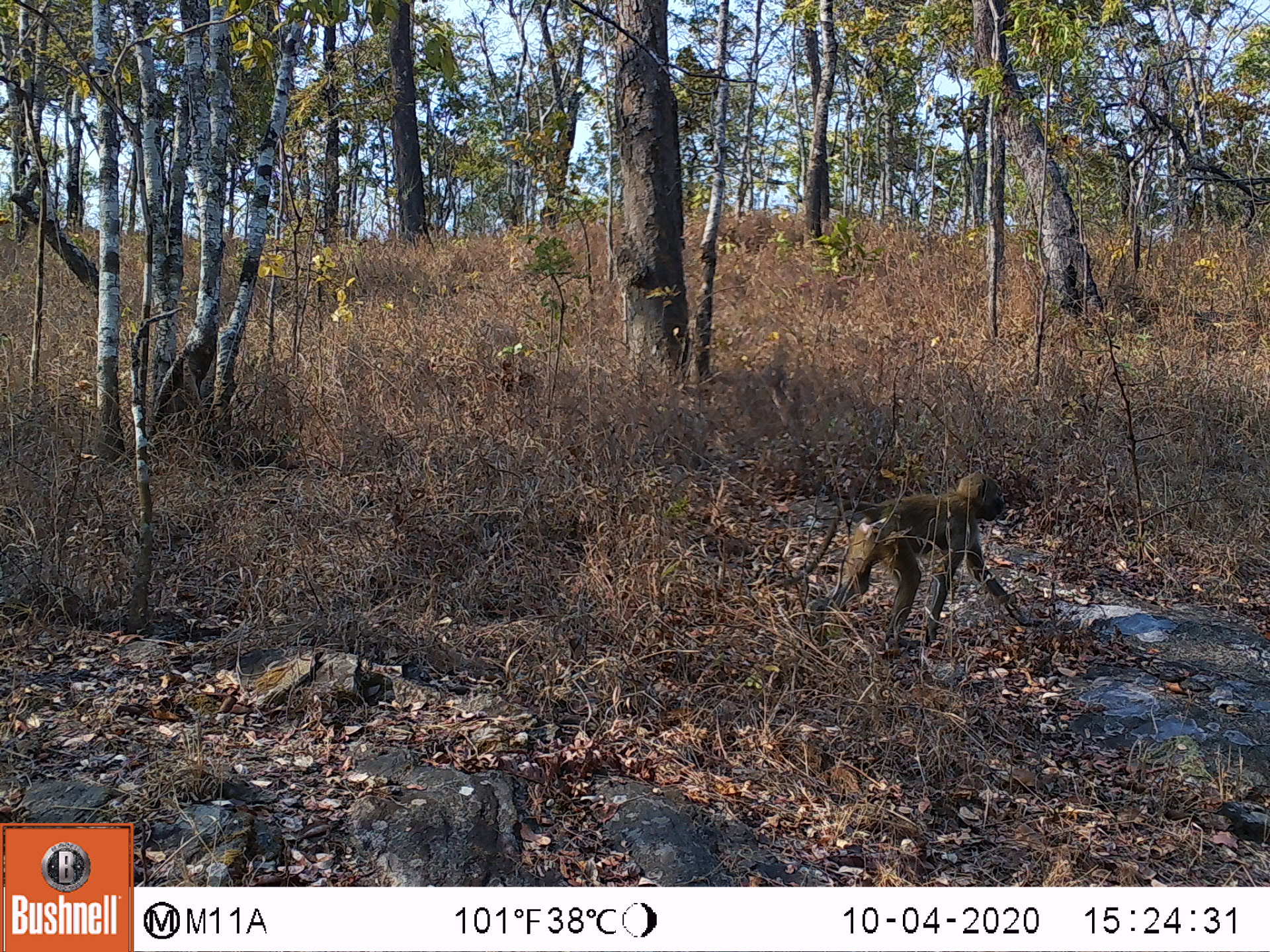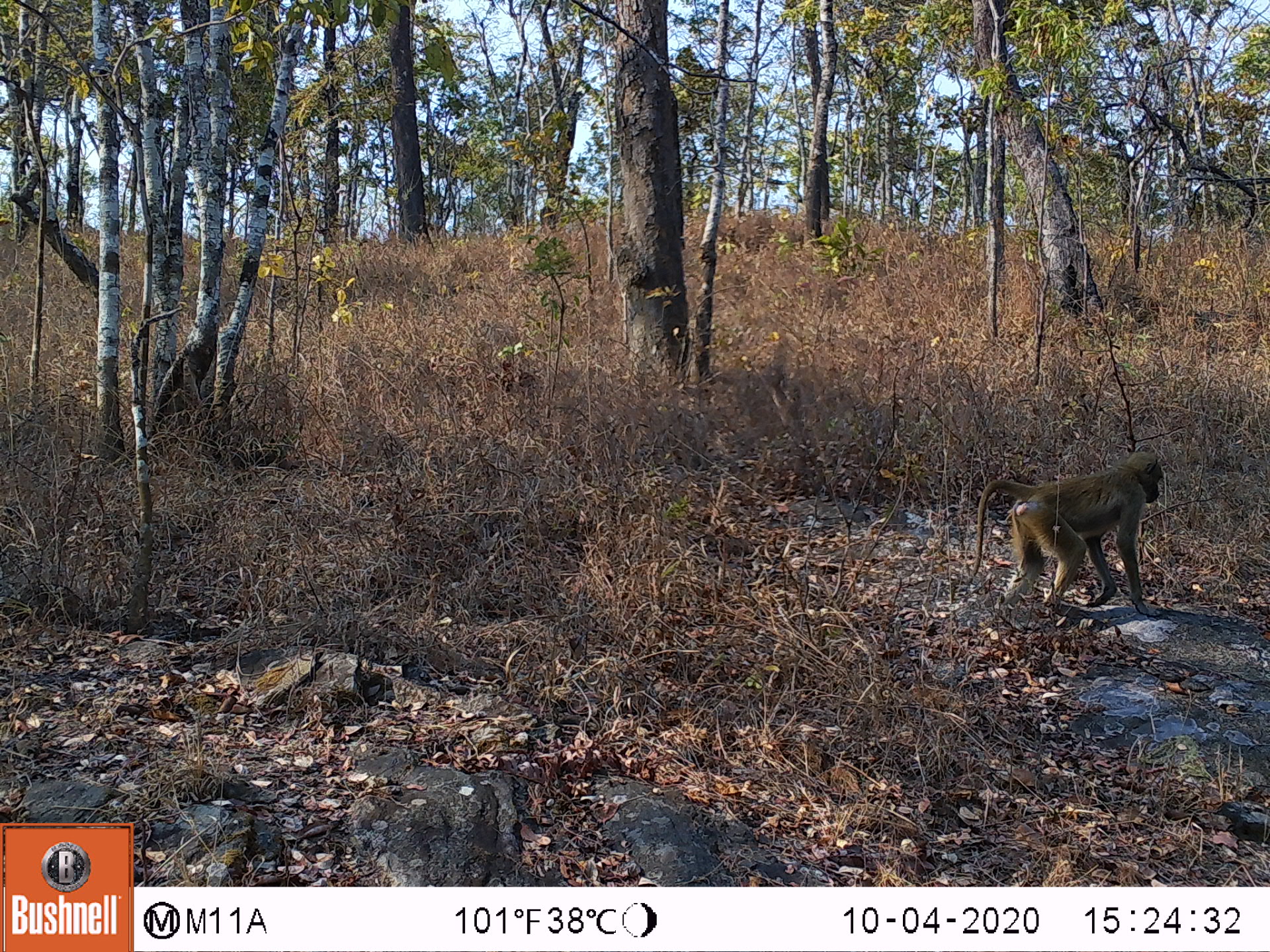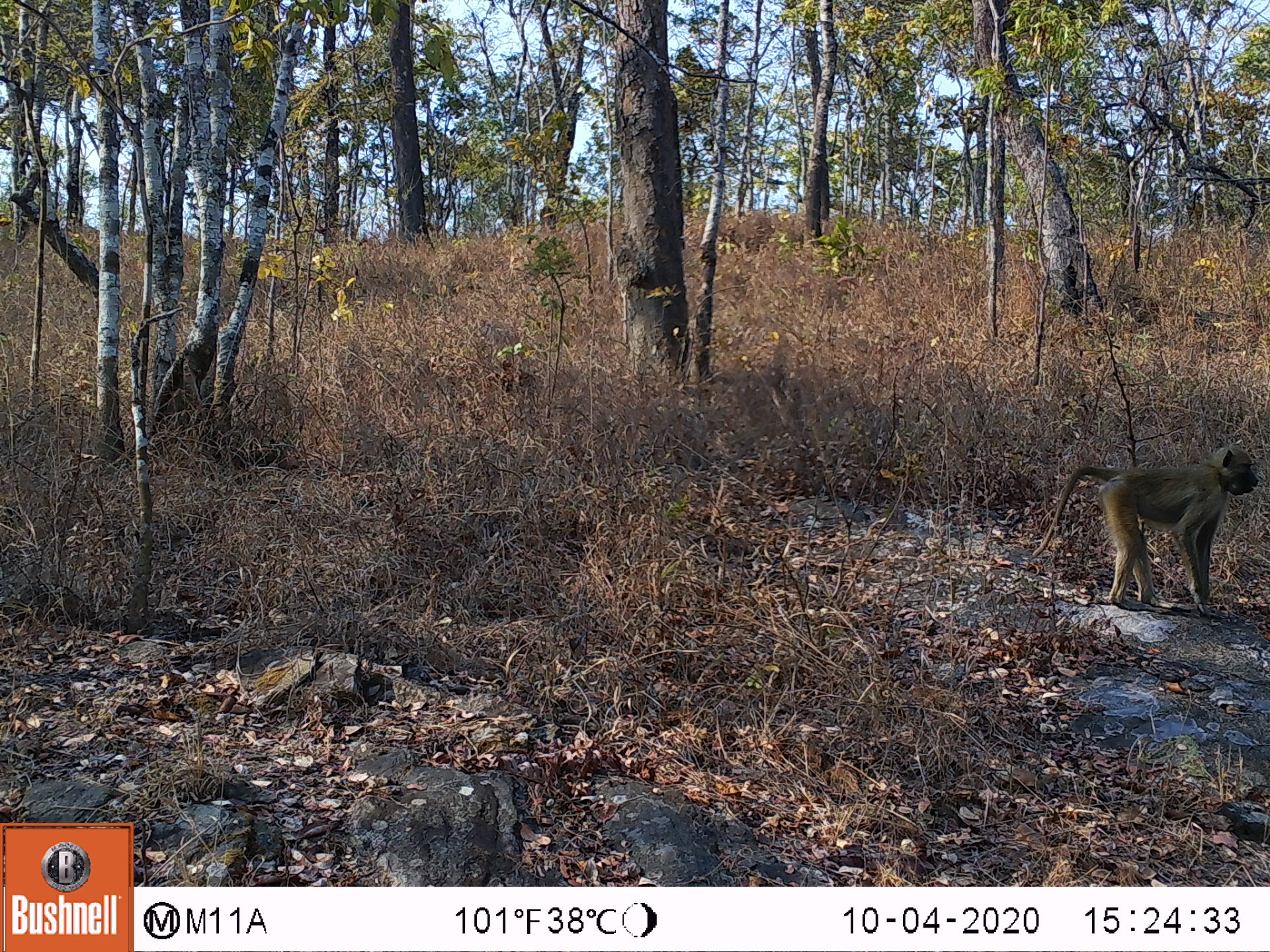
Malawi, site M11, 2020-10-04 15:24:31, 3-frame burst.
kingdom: Animalia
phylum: Chordata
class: Mammalia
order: Primates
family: Cercopithecidae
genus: Papio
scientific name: Papio cynocephalus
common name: yellow baboon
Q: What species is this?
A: Yellow baboon (Papio cynocephalus).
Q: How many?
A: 1.